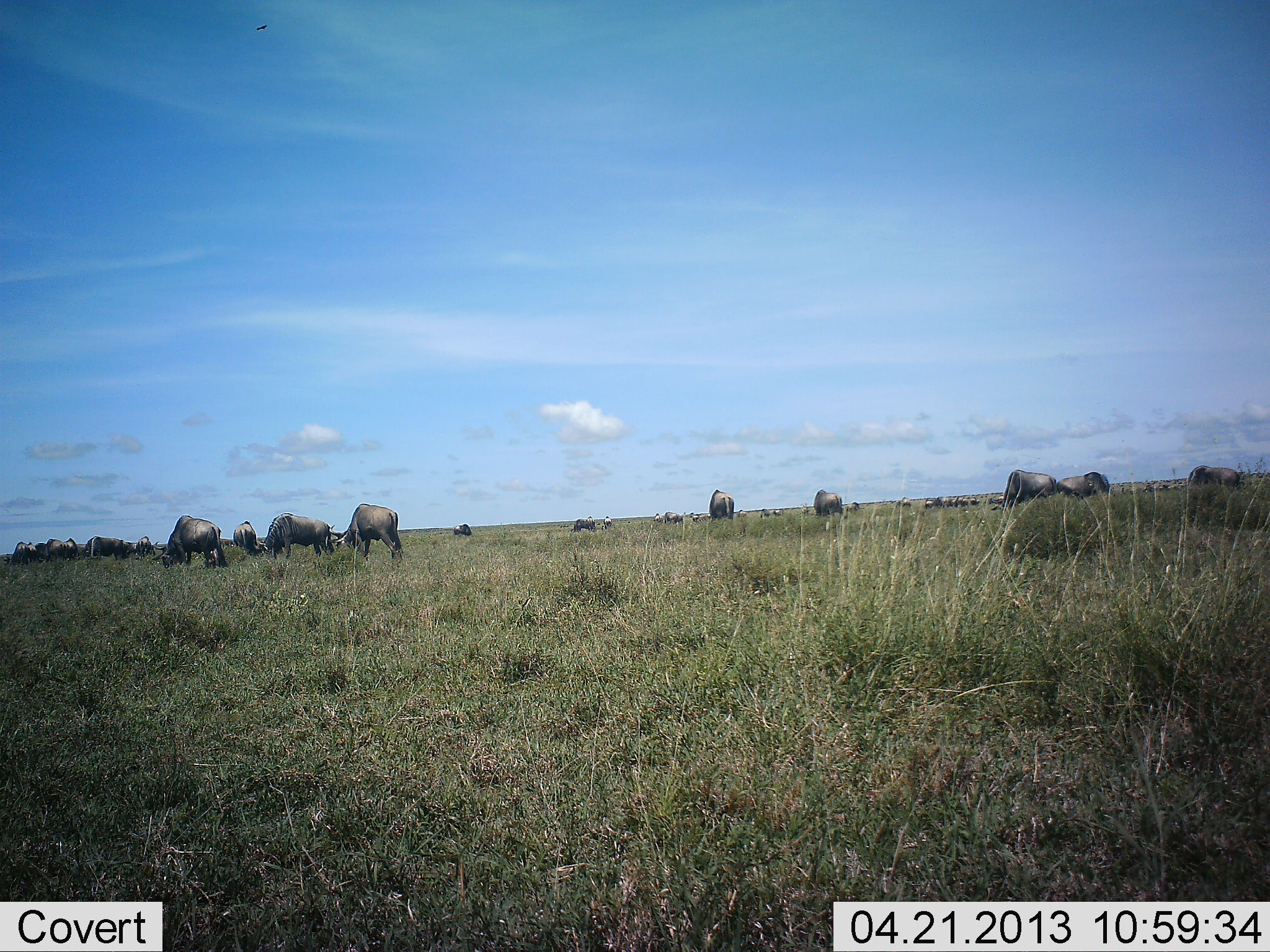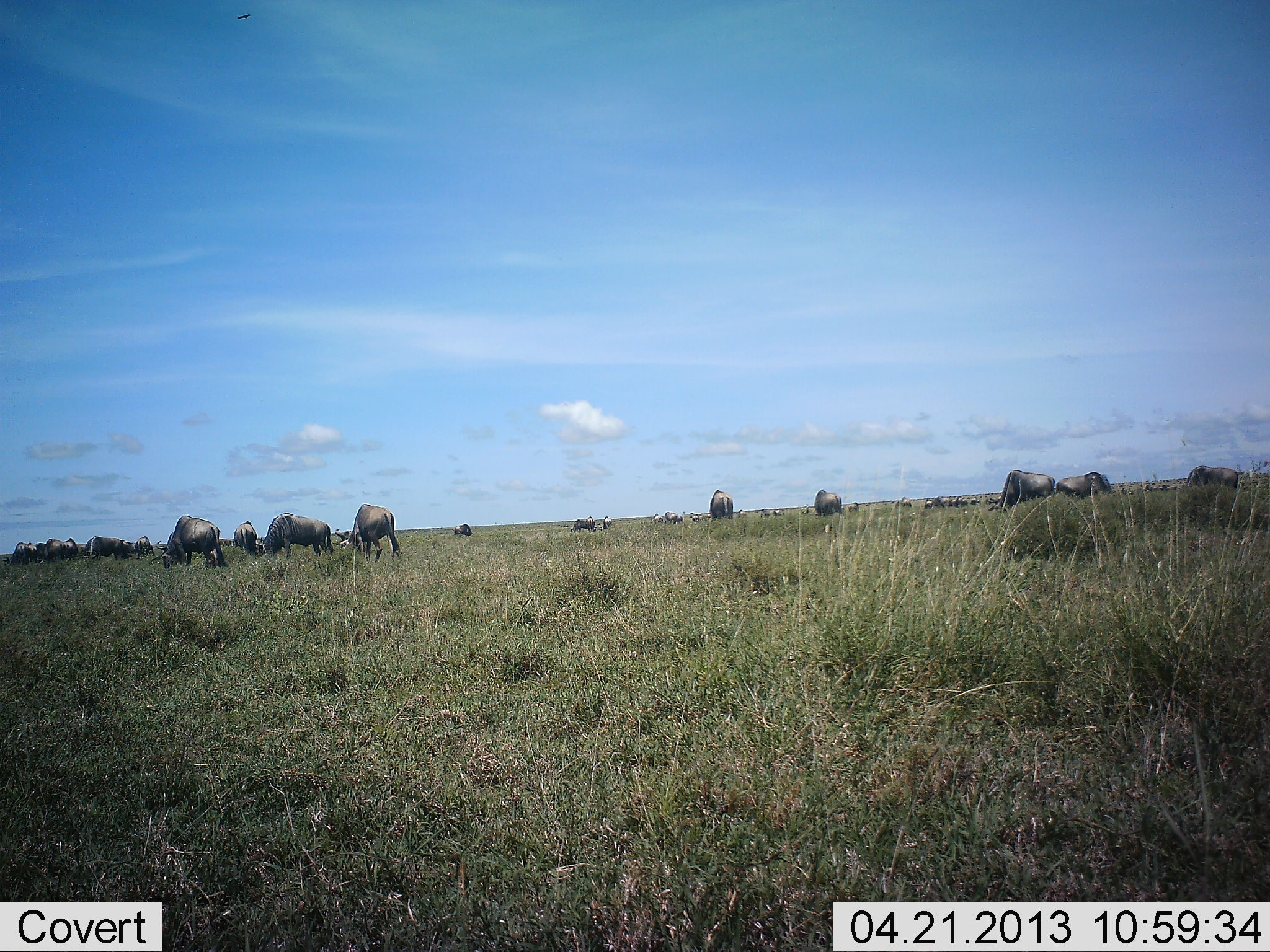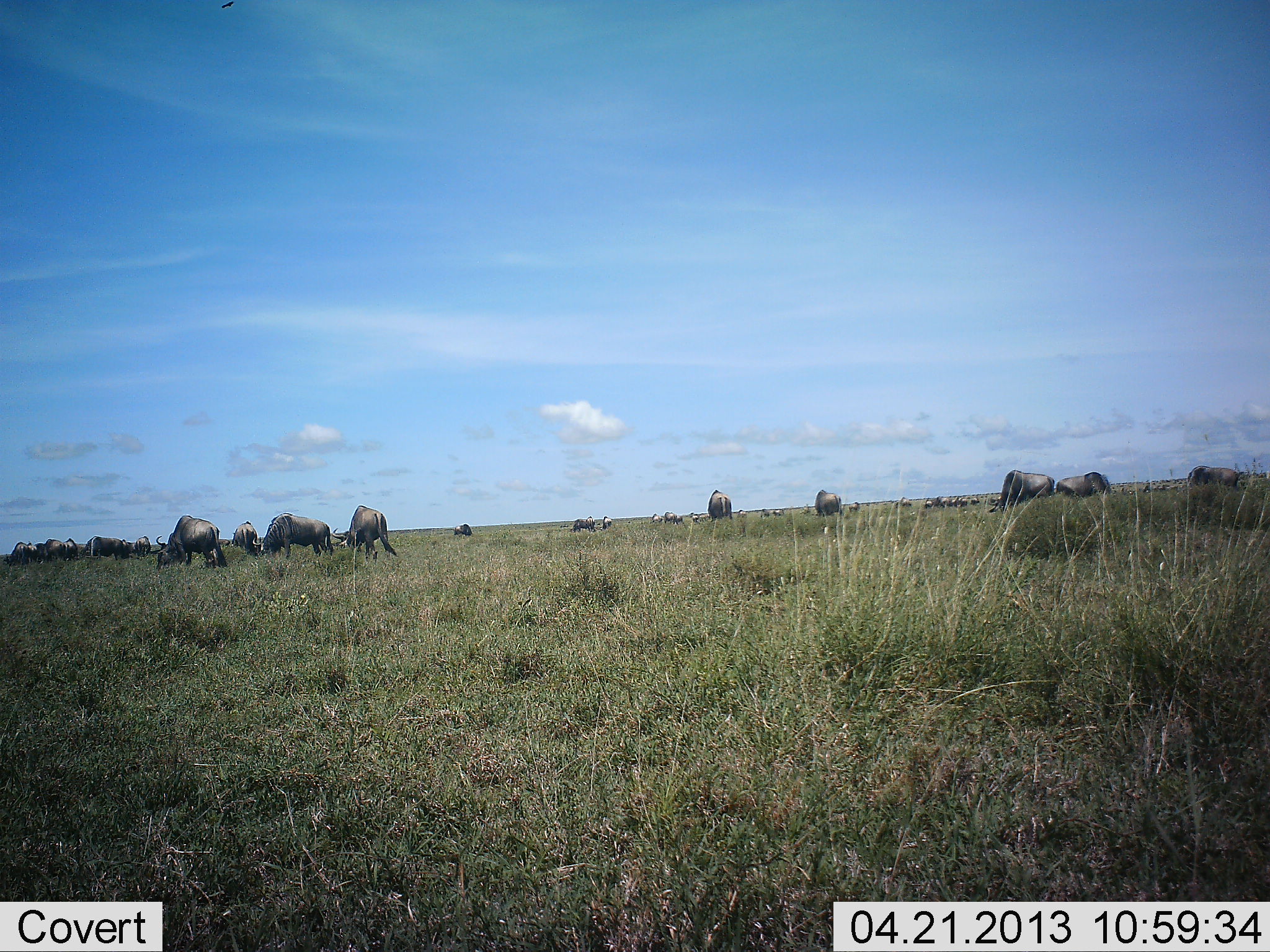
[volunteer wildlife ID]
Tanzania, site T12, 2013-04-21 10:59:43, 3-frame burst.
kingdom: Animalia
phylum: Chordata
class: Mammalia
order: Artiodactyla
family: Bovidae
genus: Connochaetes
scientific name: Connochaetes taurinus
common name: blue wildebeest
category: wildebeest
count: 11-50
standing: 60%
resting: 0%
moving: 13%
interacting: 7%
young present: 0%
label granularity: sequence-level